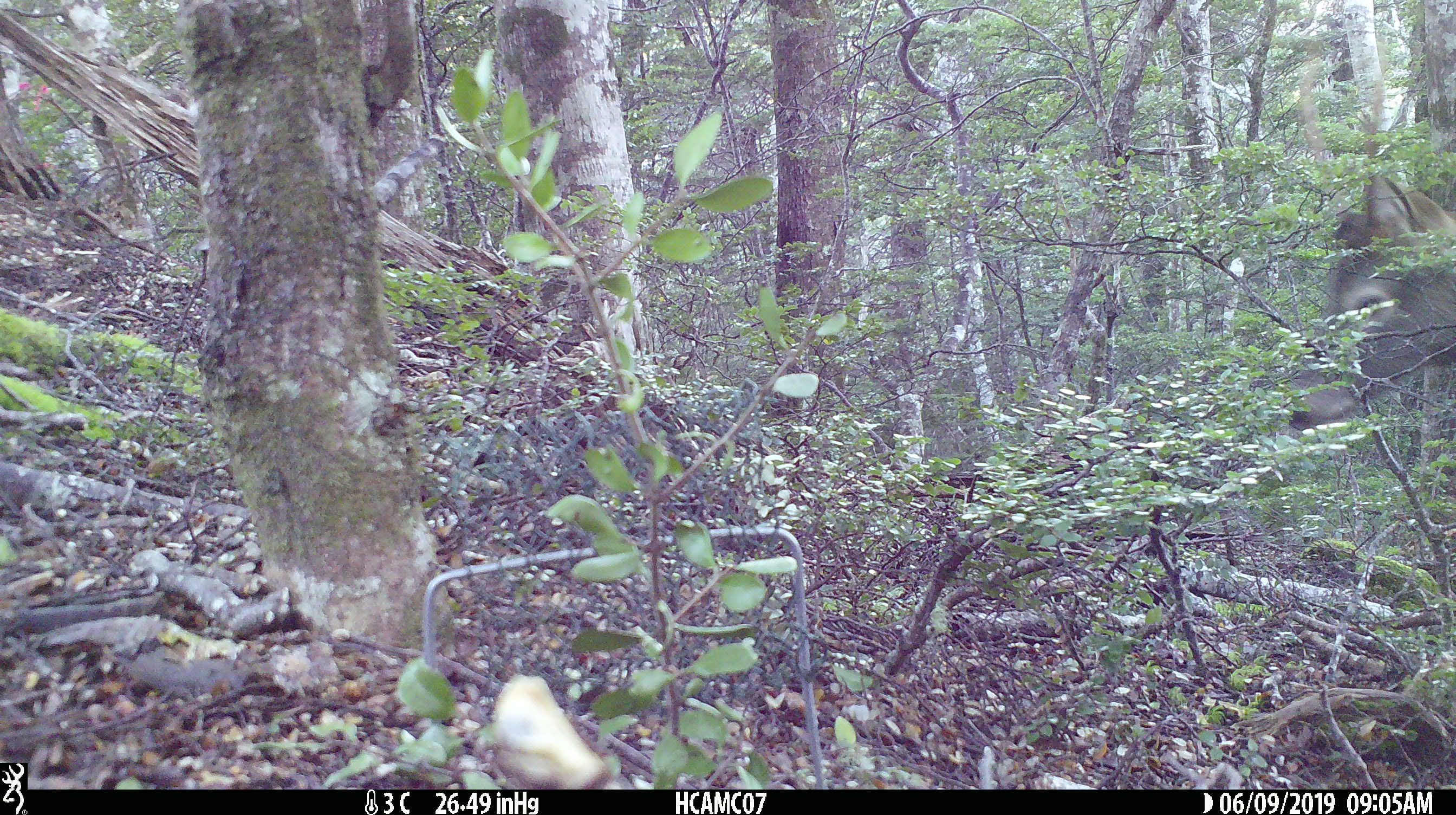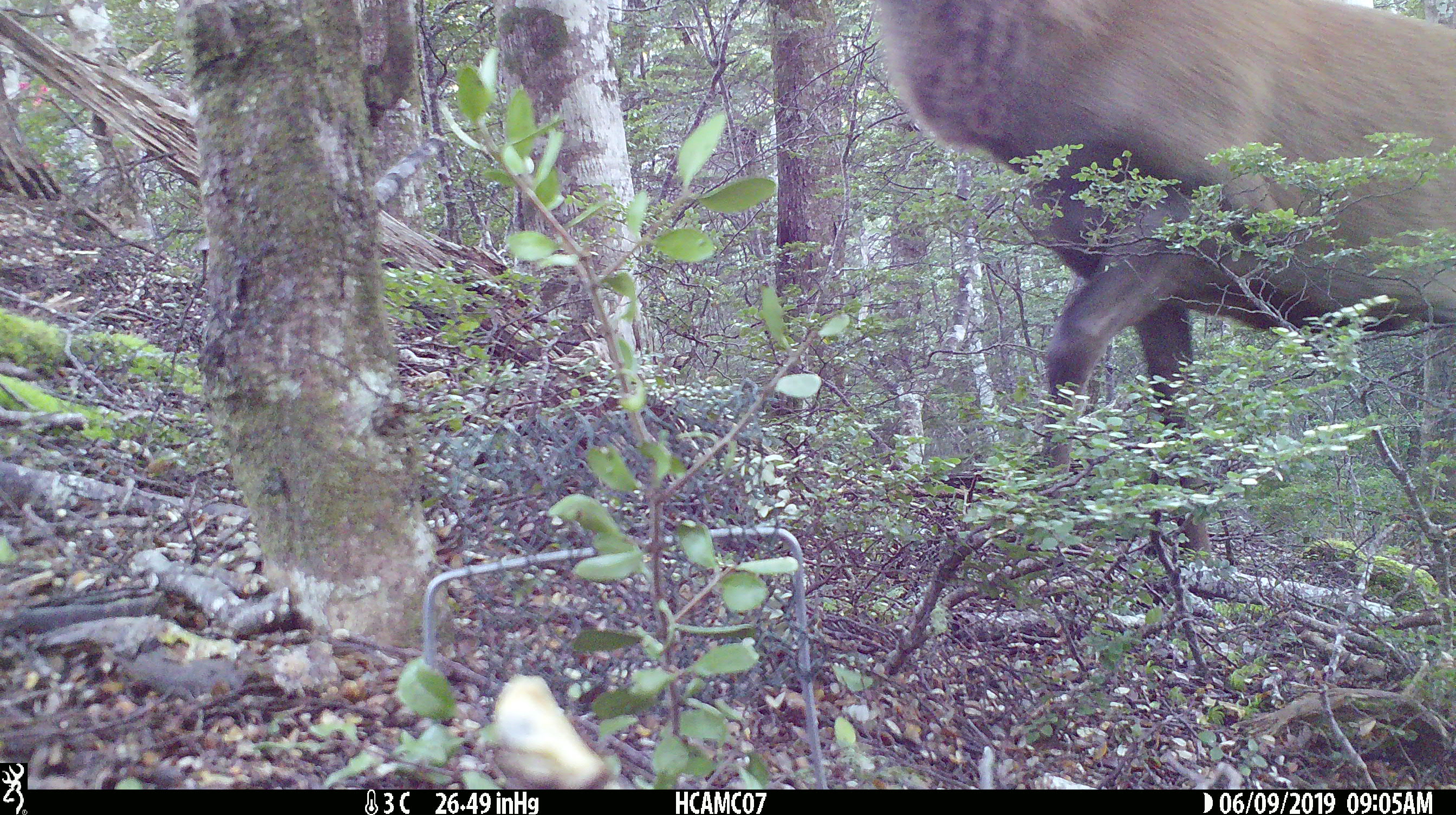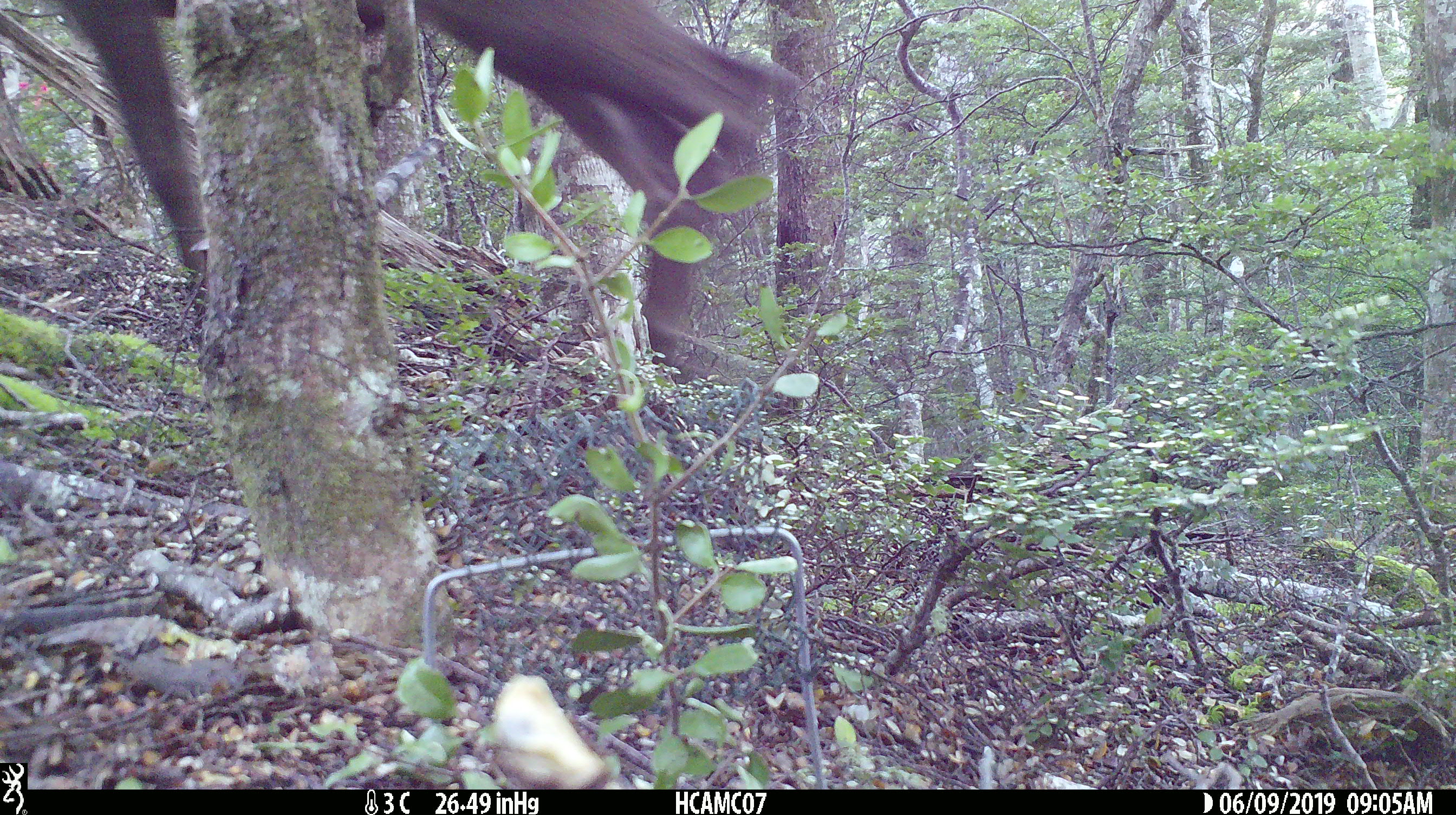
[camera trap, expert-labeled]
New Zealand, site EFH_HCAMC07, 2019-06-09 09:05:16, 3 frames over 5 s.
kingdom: Animalia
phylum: Chordata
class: Mammalia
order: Artiodactyla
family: Cervidae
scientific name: Cervidae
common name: deer